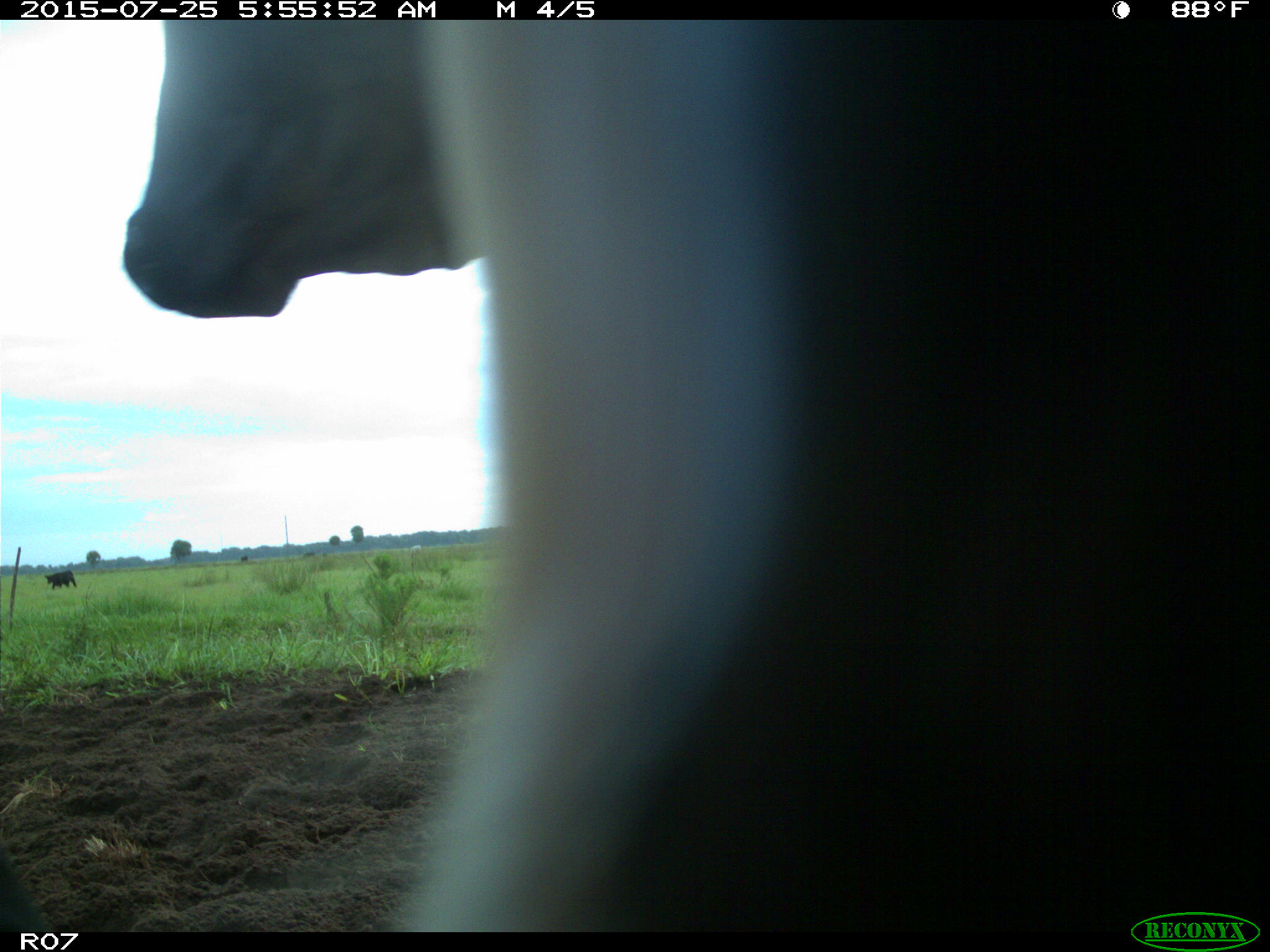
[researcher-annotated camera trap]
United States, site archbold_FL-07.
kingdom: Animalia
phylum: Chordata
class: Mammalia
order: Artiodactyla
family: Bovidae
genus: Bos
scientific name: Bos taurus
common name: domestic cow